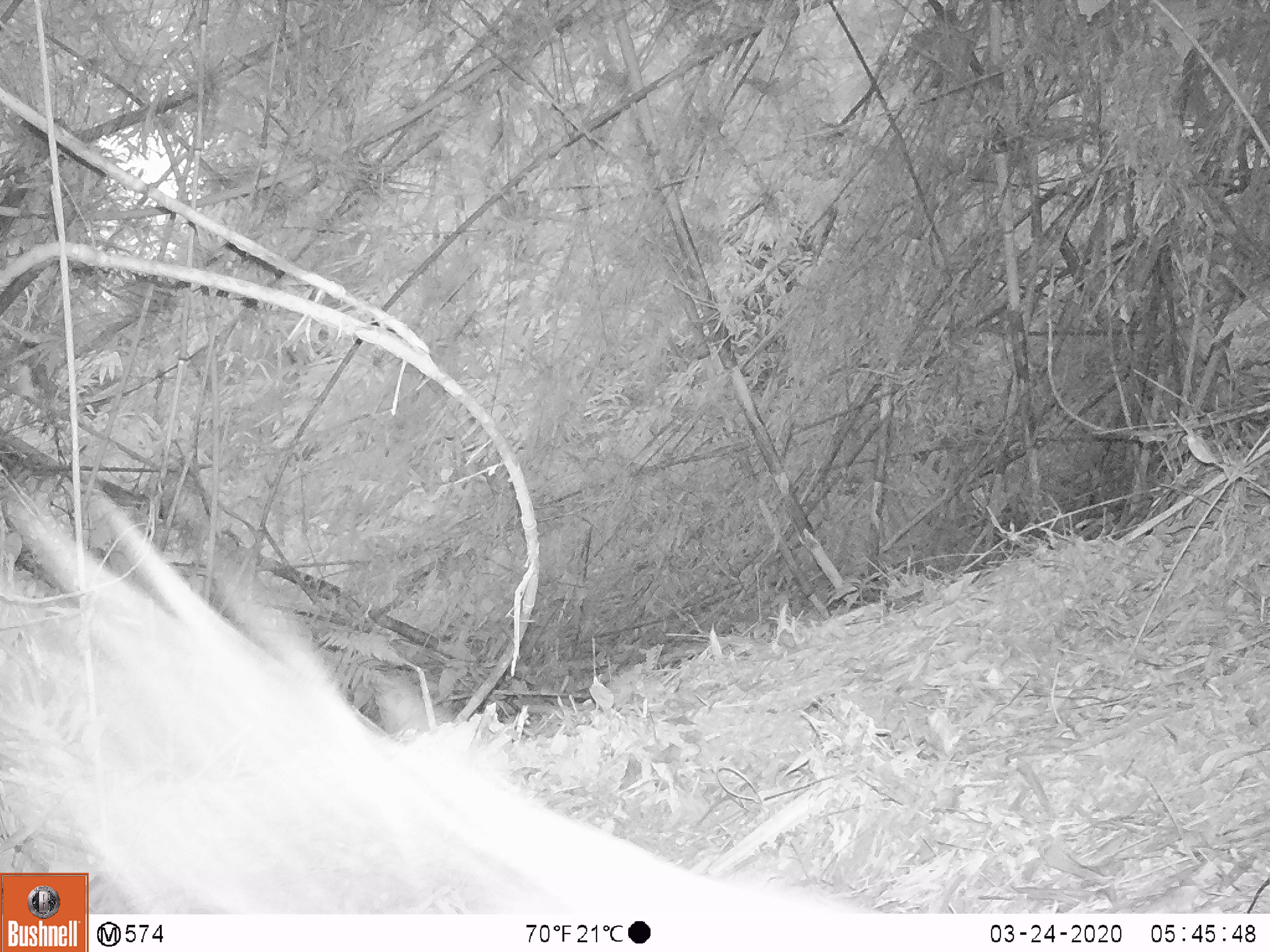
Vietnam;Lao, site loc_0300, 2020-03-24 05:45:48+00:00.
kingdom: Animalia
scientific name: Animalia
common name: animal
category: unidentified animal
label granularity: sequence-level